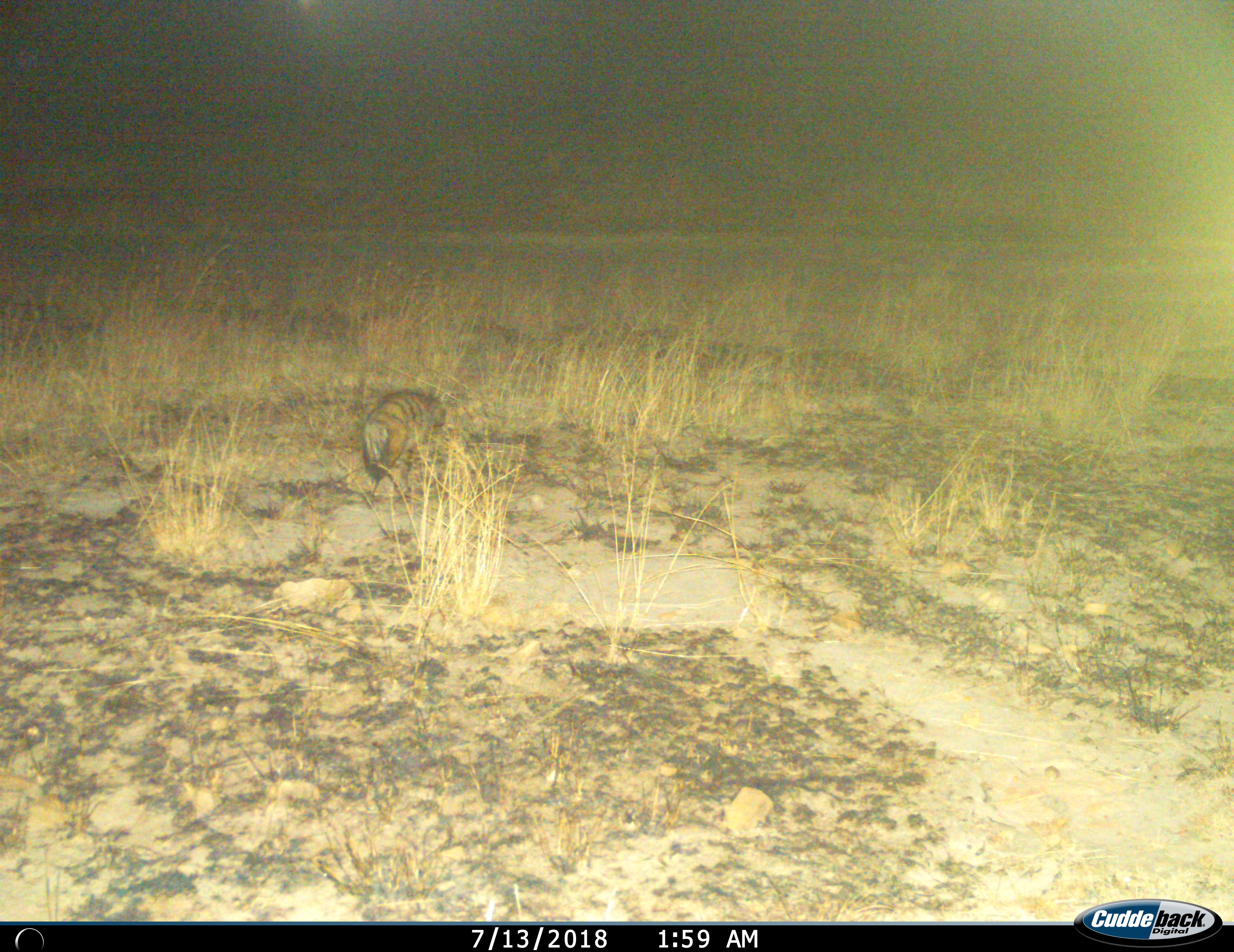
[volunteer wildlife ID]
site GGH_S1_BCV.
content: unidentified animal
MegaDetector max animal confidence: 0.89